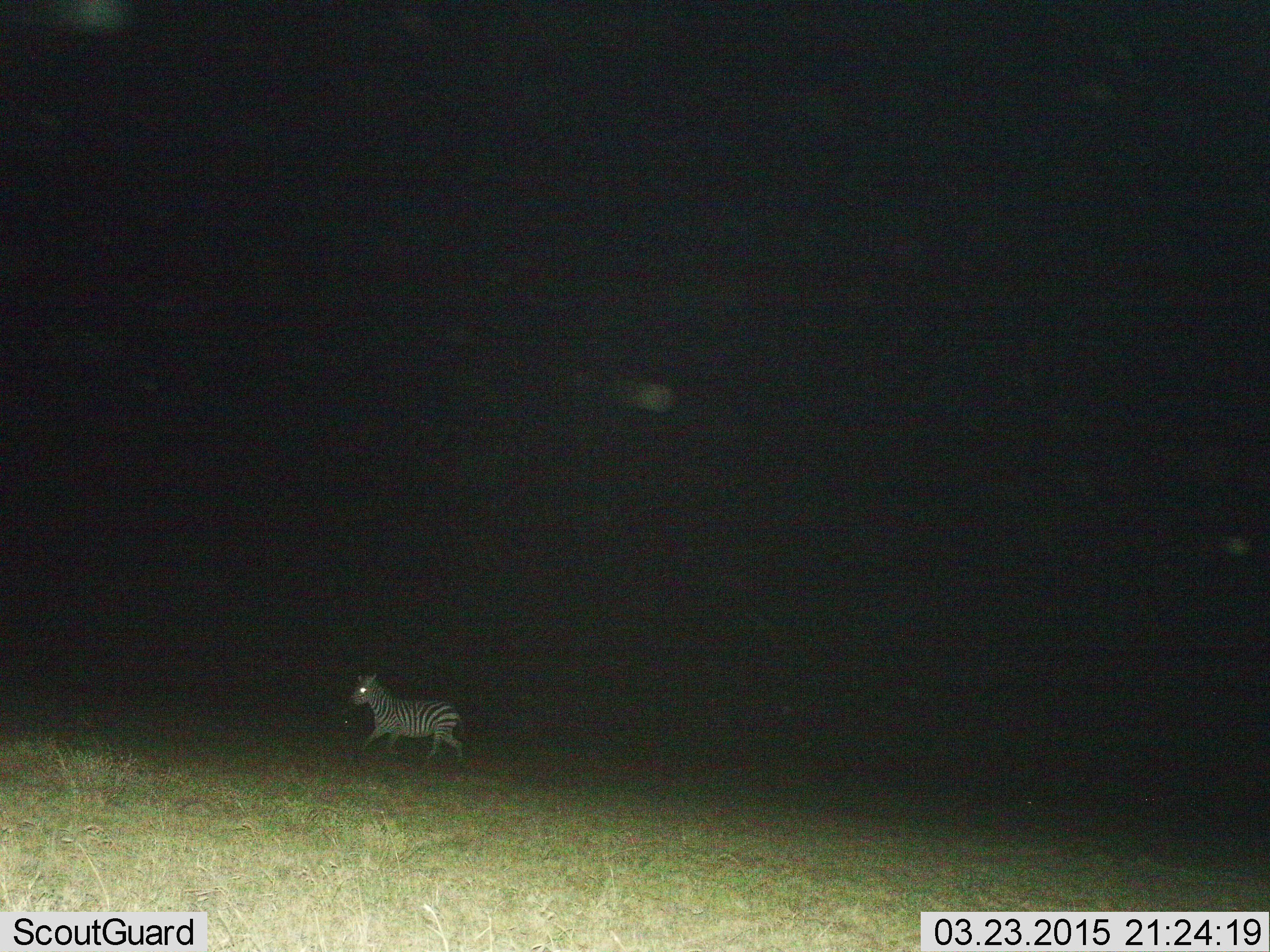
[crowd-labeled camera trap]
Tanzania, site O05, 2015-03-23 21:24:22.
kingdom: Animalia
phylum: Chordata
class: Mammalia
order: Perissodactyla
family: Equidae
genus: Equus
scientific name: Equus quagga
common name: plains zebra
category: zebra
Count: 1.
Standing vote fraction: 10%.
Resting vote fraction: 0%.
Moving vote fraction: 100%.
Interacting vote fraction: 0%.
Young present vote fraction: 0%.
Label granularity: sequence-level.